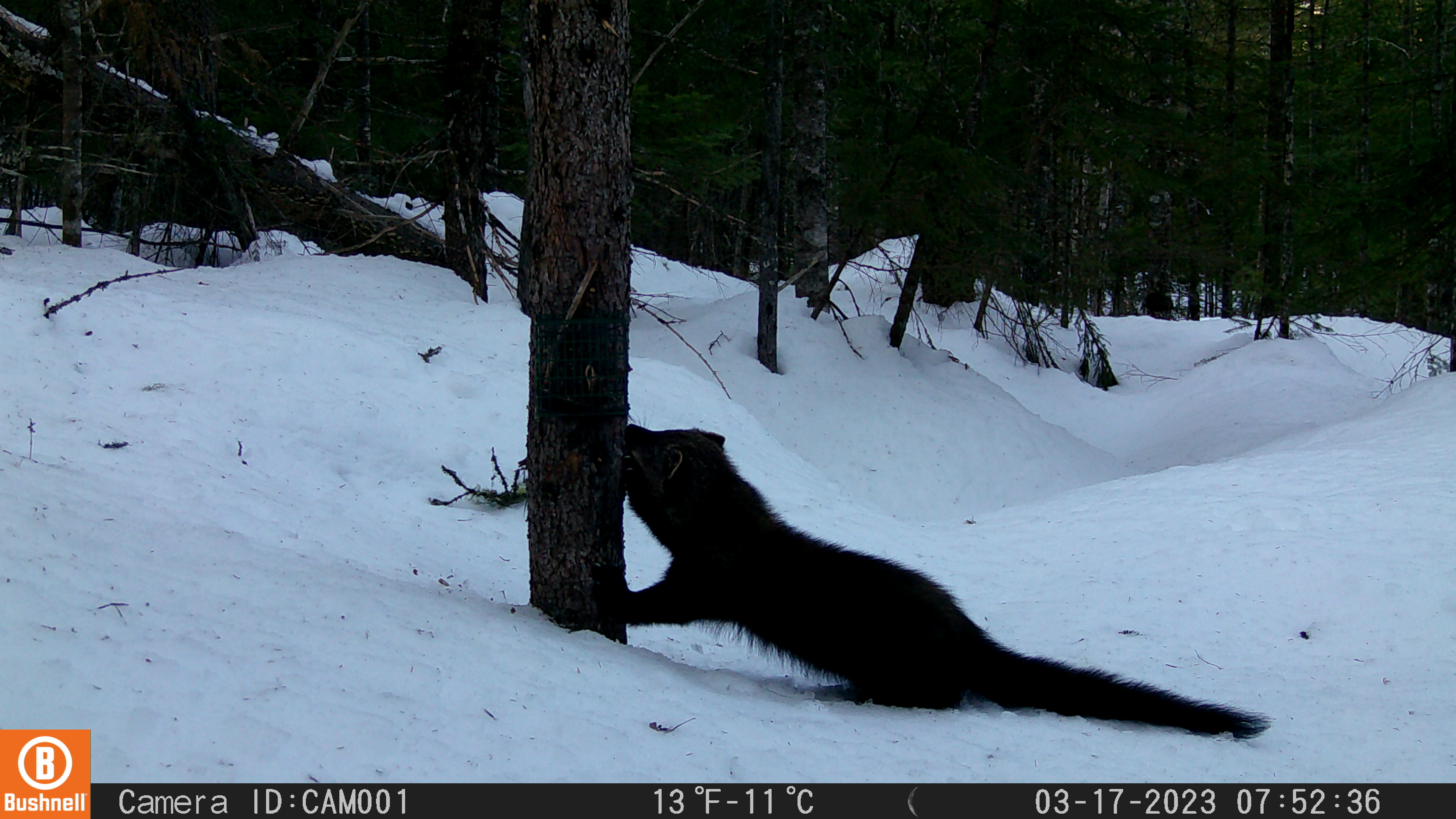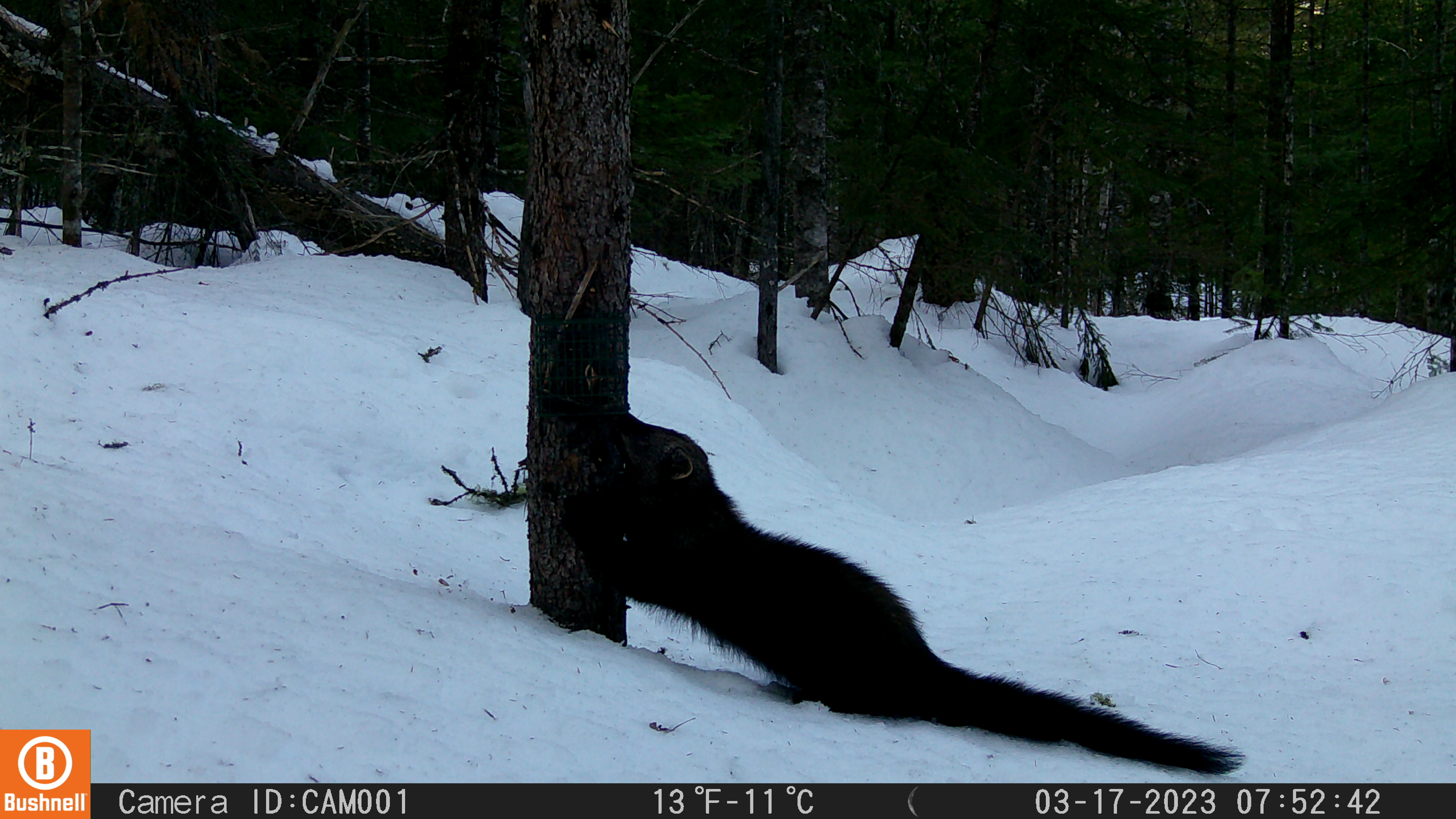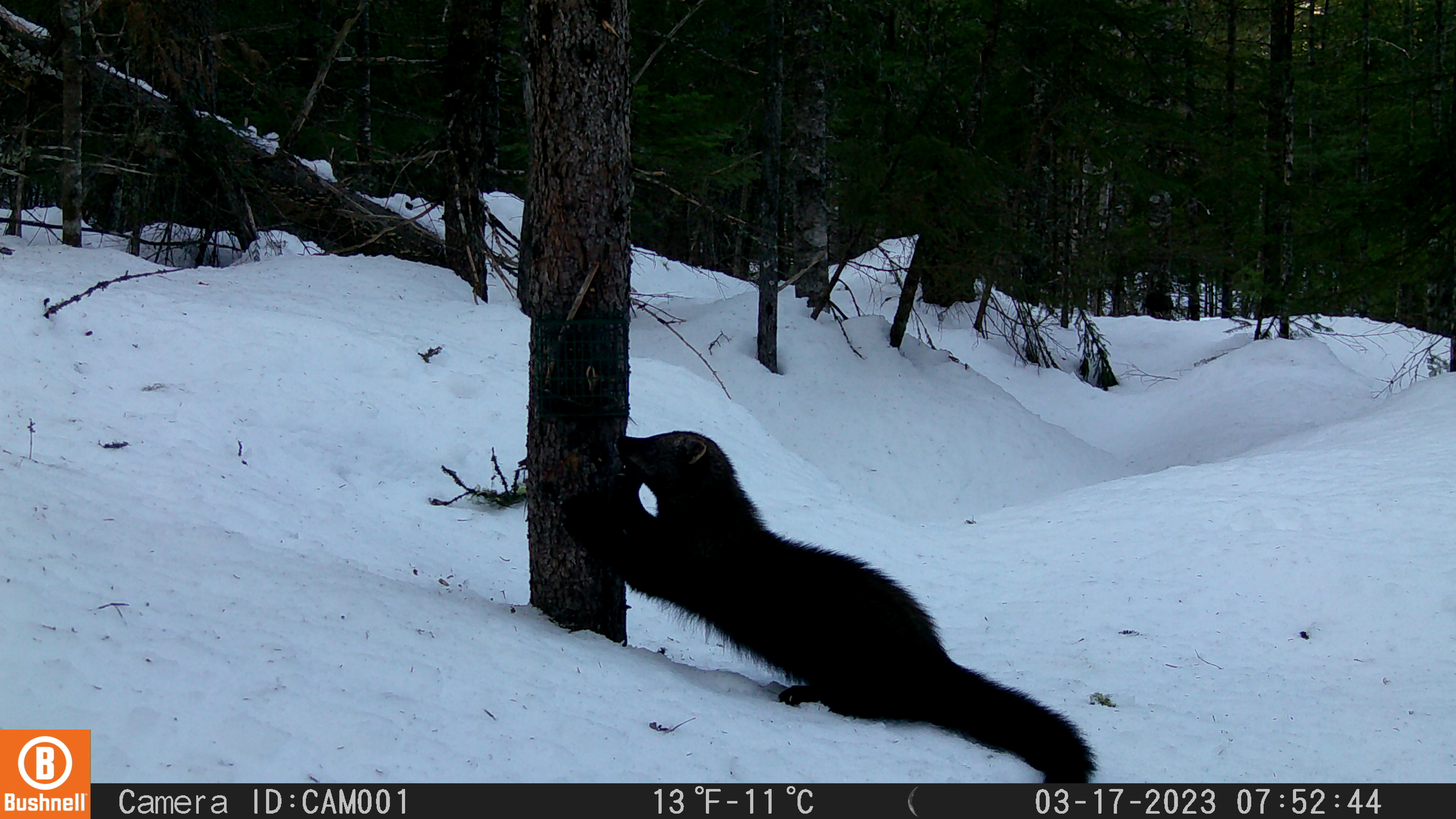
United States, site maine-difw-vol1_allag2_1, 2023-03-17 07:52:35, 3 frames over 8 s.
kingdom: Animalia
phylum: Chordata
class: Mammalia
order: Carnivora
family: Mustelidae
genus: Pekania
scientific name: Pekania pennanti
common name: fisher